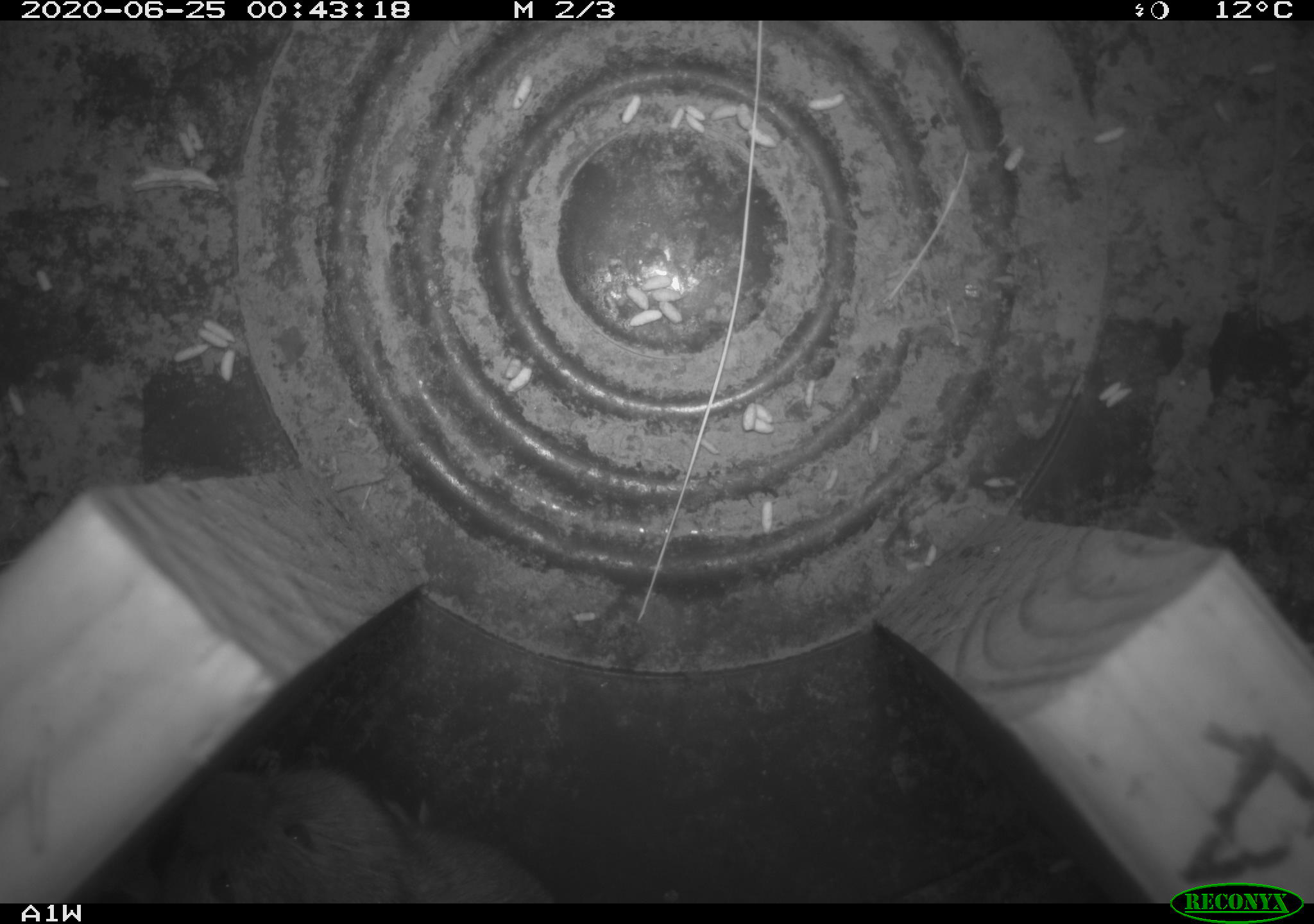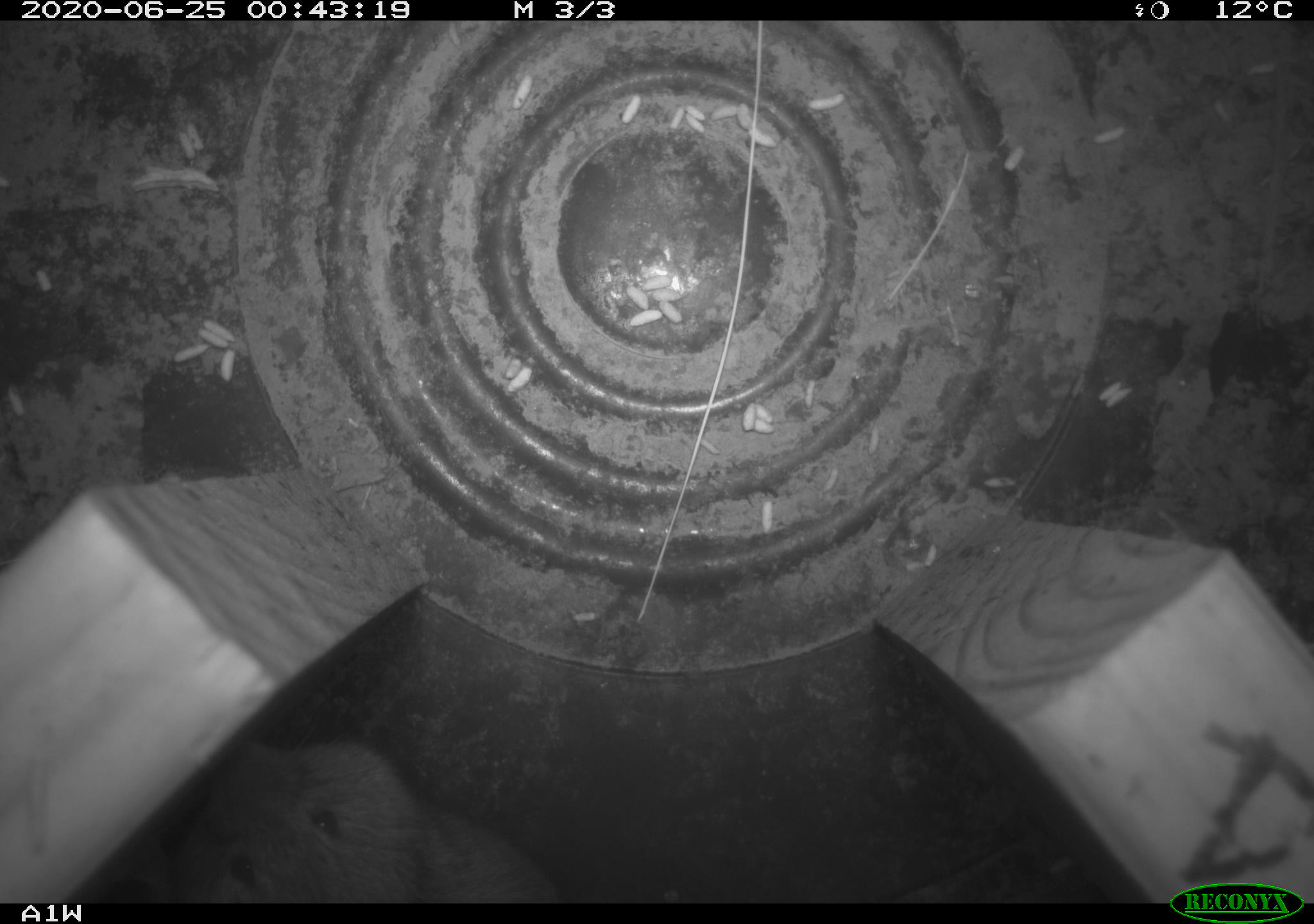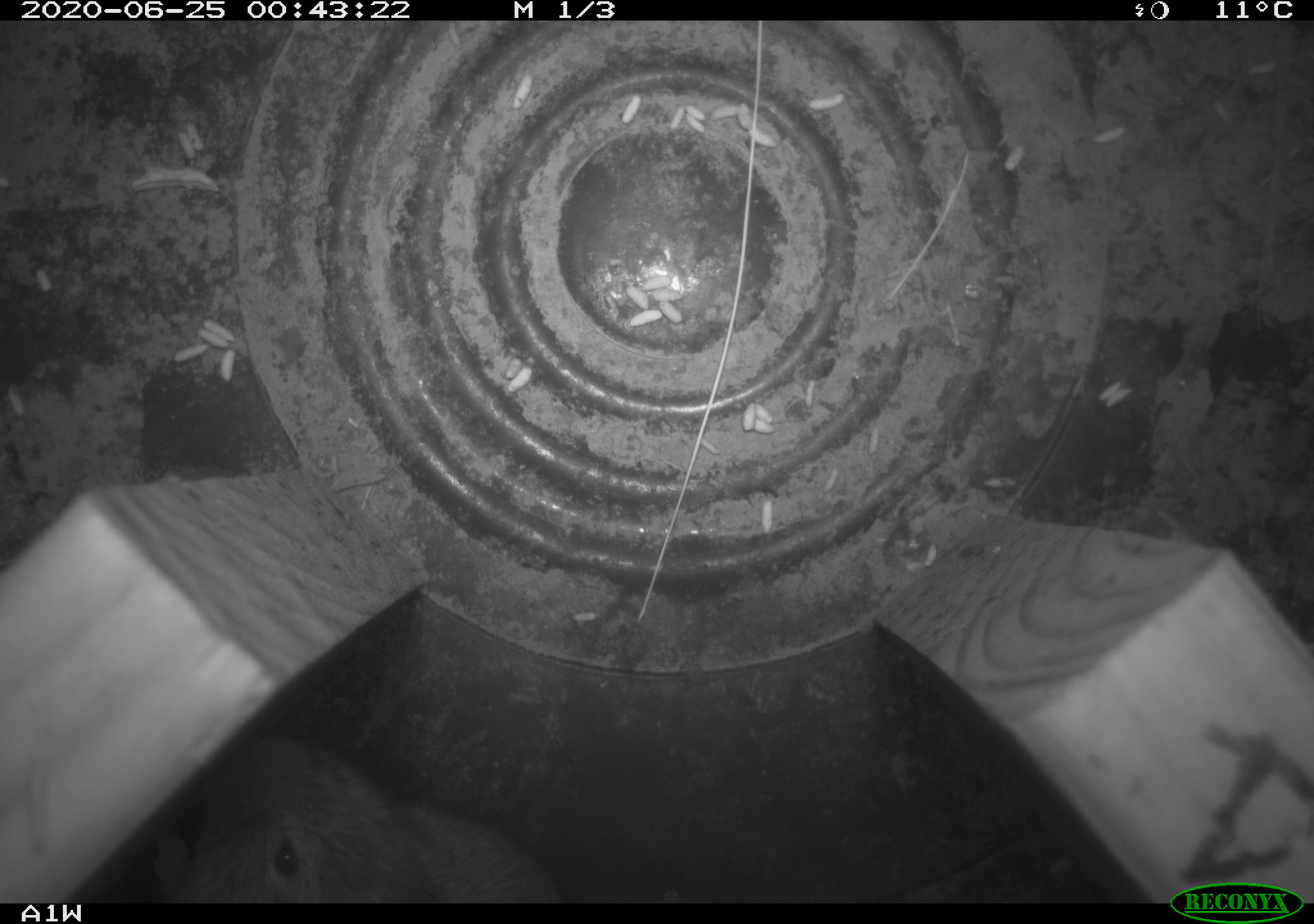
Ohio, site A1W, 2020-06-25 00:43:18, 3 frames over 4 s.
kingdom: Animalia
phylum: Chordata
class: Mammalia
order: Rodentia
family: Cricetidae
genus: Microtus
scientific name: Microtus pennsylvanicus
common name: meadow vole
Meadow vole (Microtus pennsylvanicus).